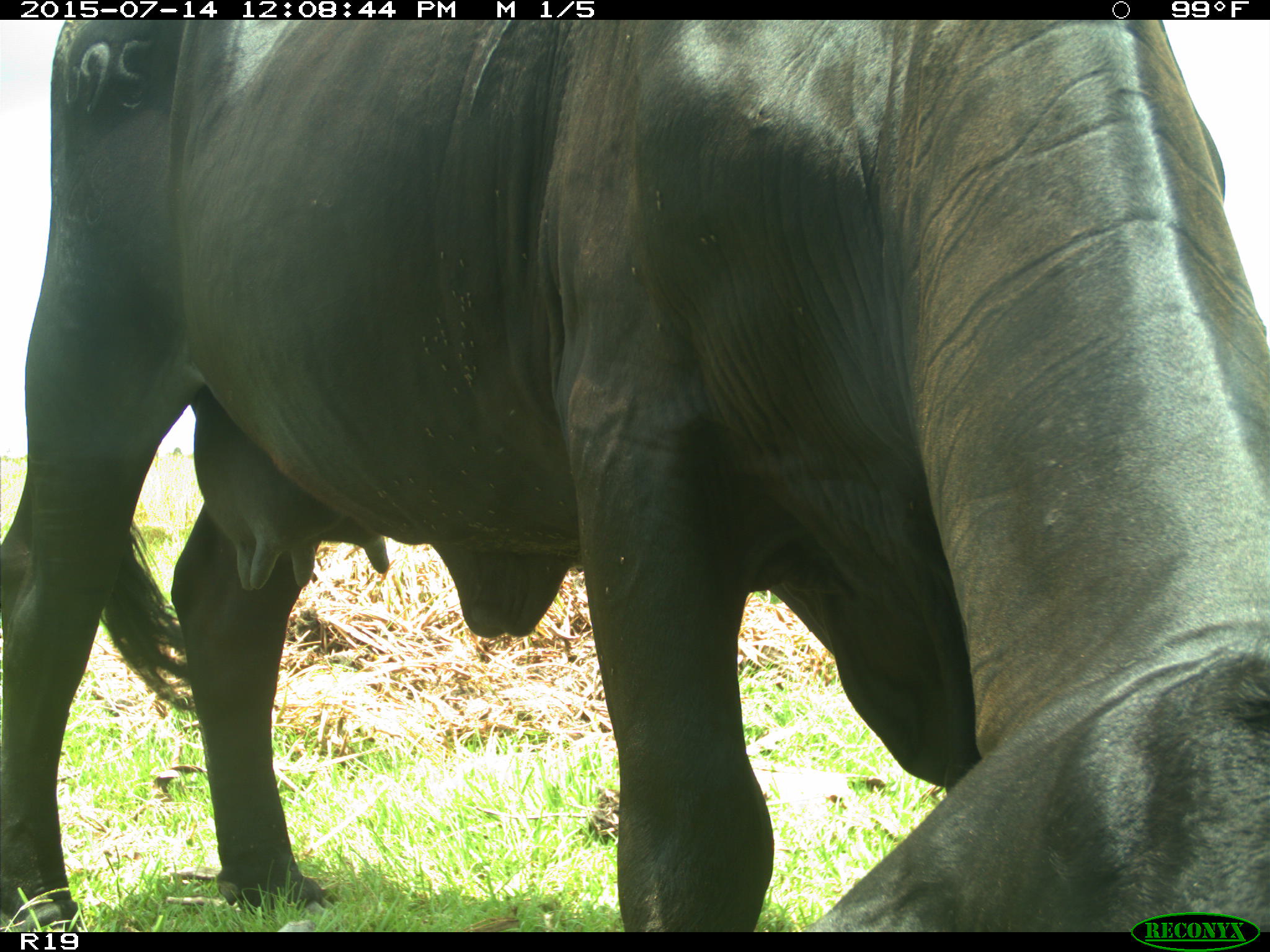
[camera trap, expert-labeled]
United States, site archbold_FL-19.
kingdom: Animalia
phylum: Chordata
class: Mammalia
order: Artiodactyla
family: Bovidae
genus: Bos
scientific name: Bos taurus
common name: domestic cow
Bos taurus (domestic cow).